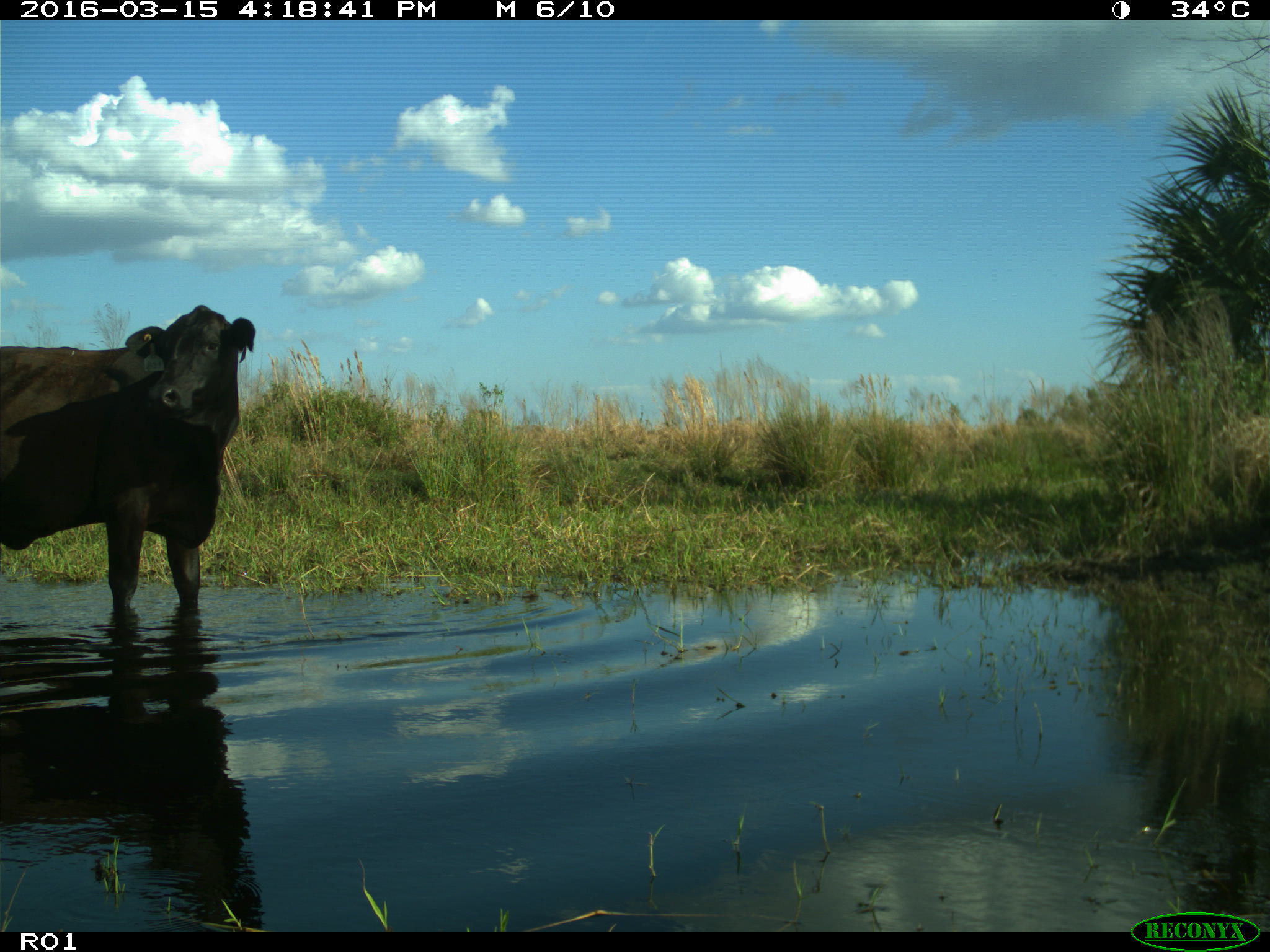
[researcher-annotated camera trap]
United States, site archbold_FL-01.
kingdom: Animalia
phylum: Chordata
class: Mammalia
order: Artiodactyla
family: Bovidae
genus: Bos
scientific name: Bos taurus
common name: domestic cow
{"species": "Bos taurus (domestic cow)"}